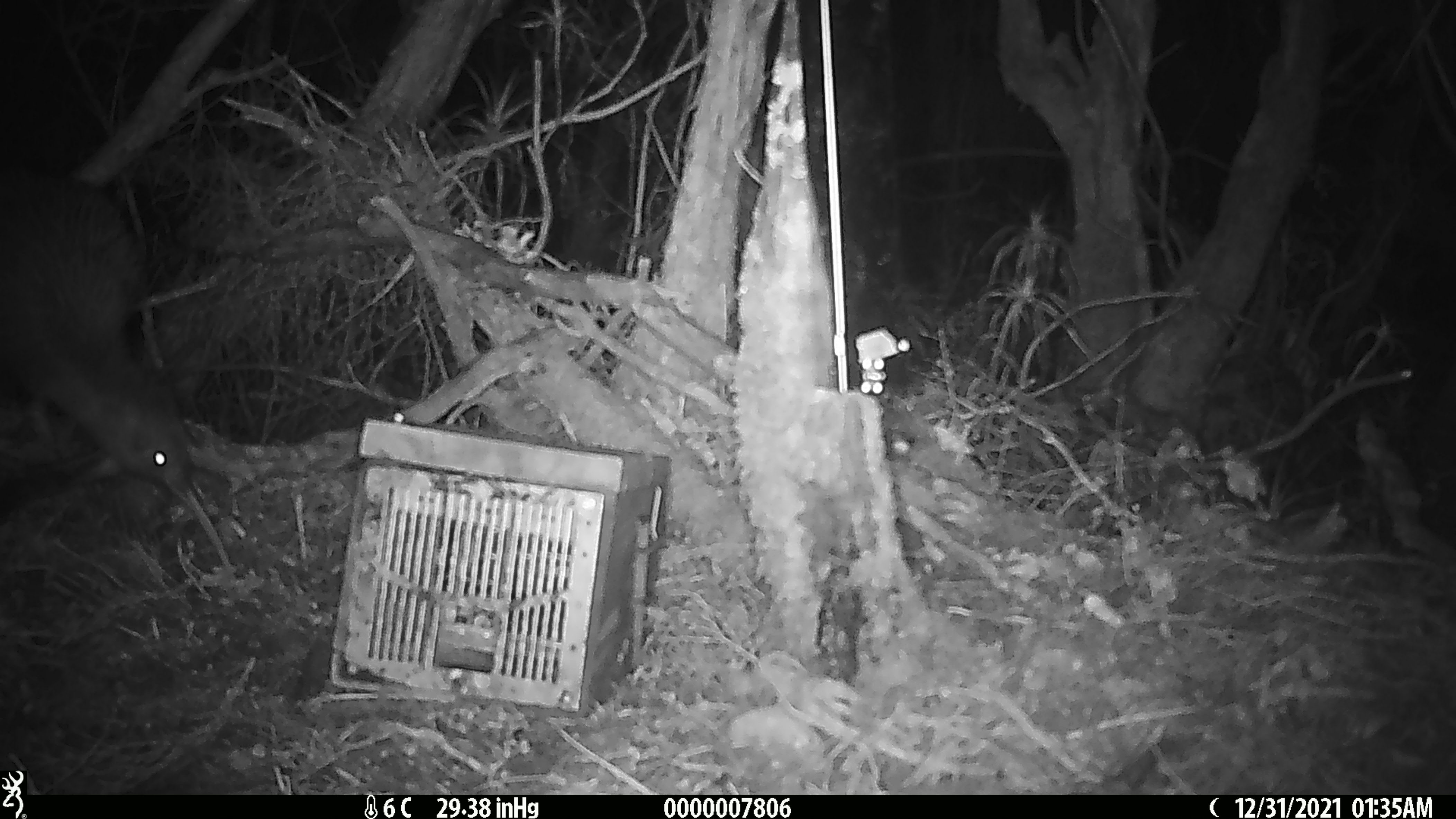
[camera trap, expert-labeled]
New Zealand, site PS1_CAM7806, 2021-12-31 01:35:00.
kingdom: Animalia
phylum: Chordata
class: Aves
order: Apterygiformes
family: Apterygidae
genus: Apteryx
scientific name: Apteryx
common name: kiwi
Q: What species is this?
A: Kiwi (Apteryx).